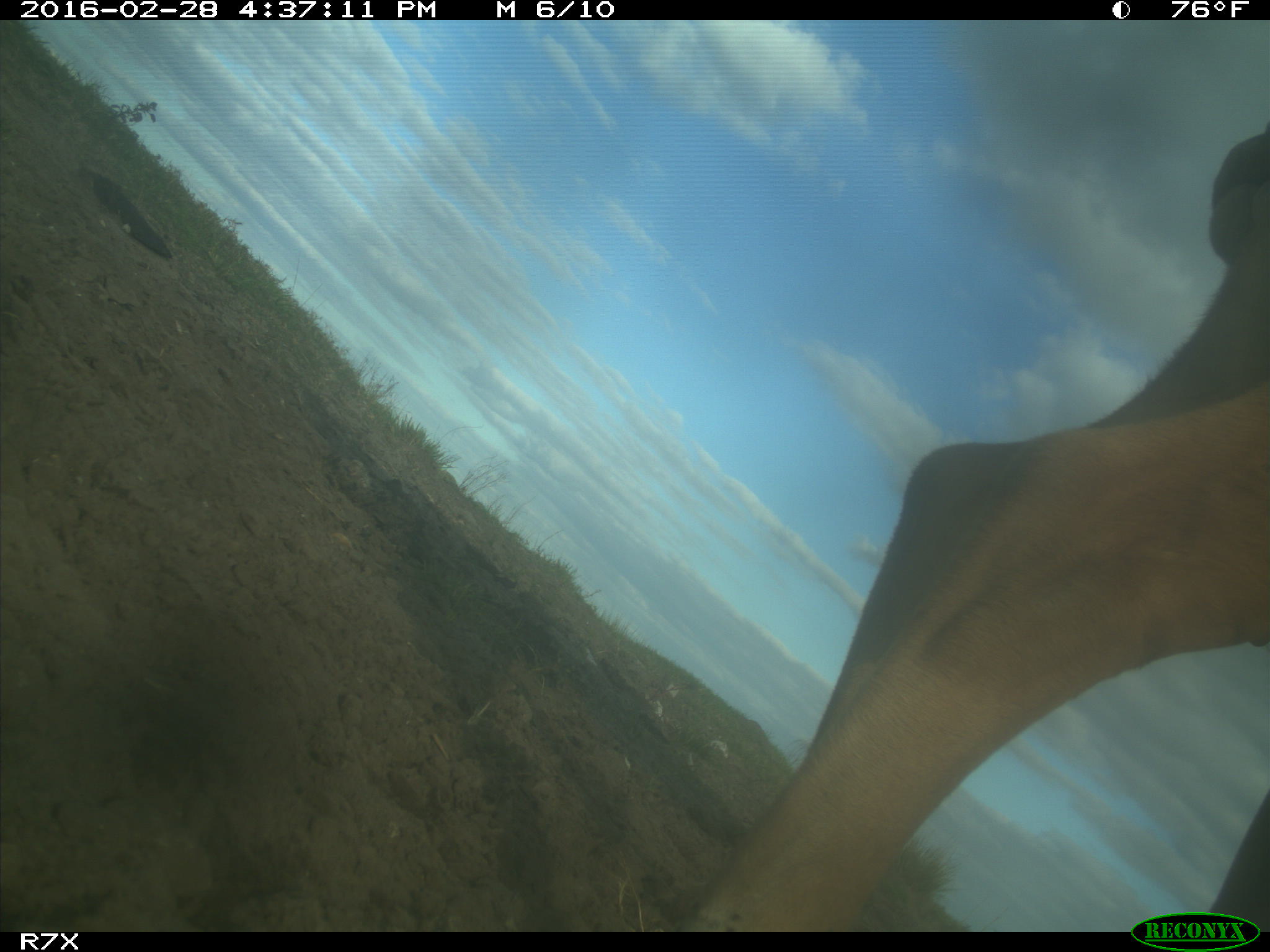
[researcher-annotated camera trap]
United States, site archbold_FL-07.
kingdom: Animalia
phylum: Chordata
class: Mammalia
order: Artiodactyla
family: Bovidae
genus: Bos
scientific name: Bos taurus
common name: domestic cow